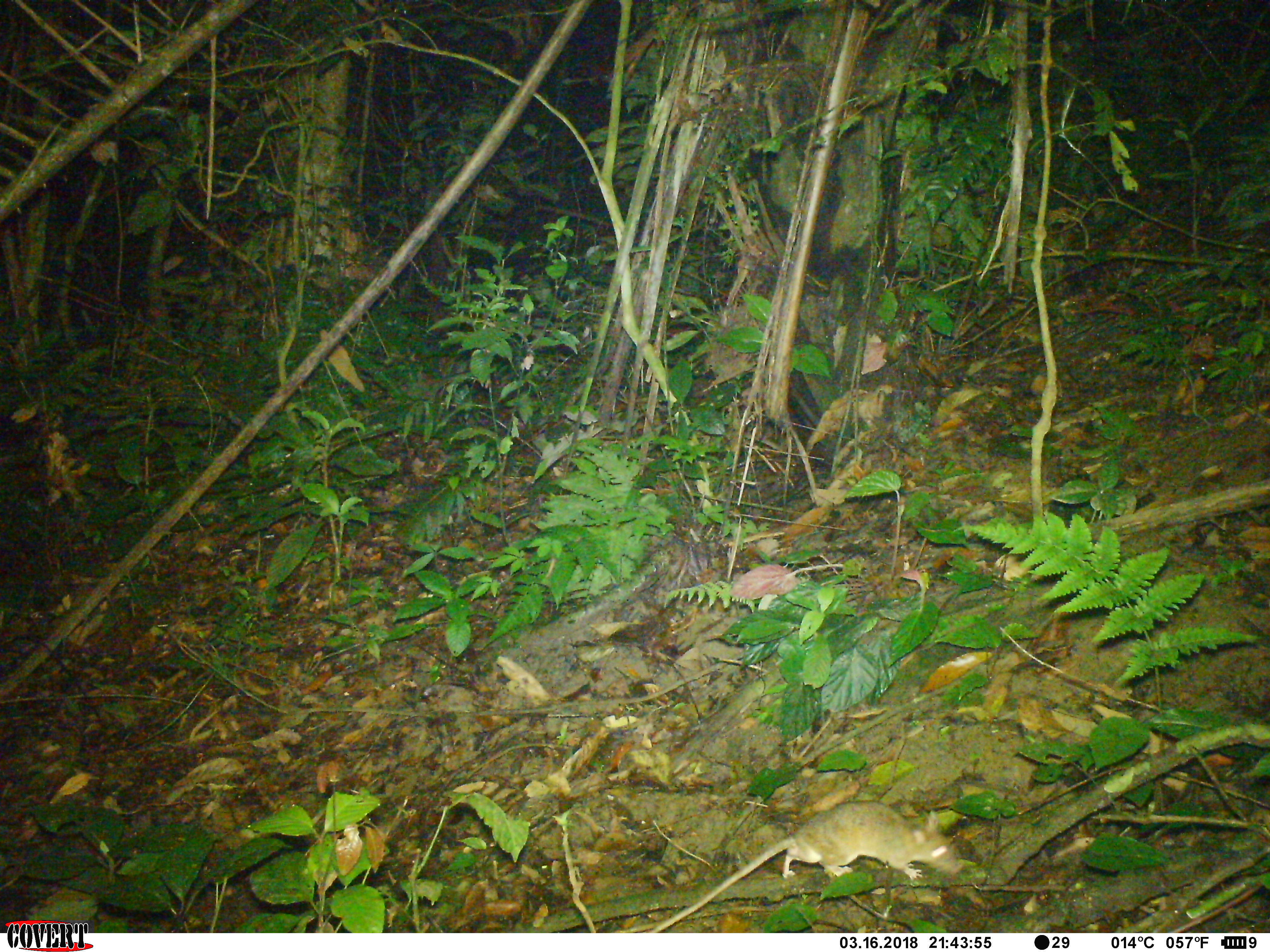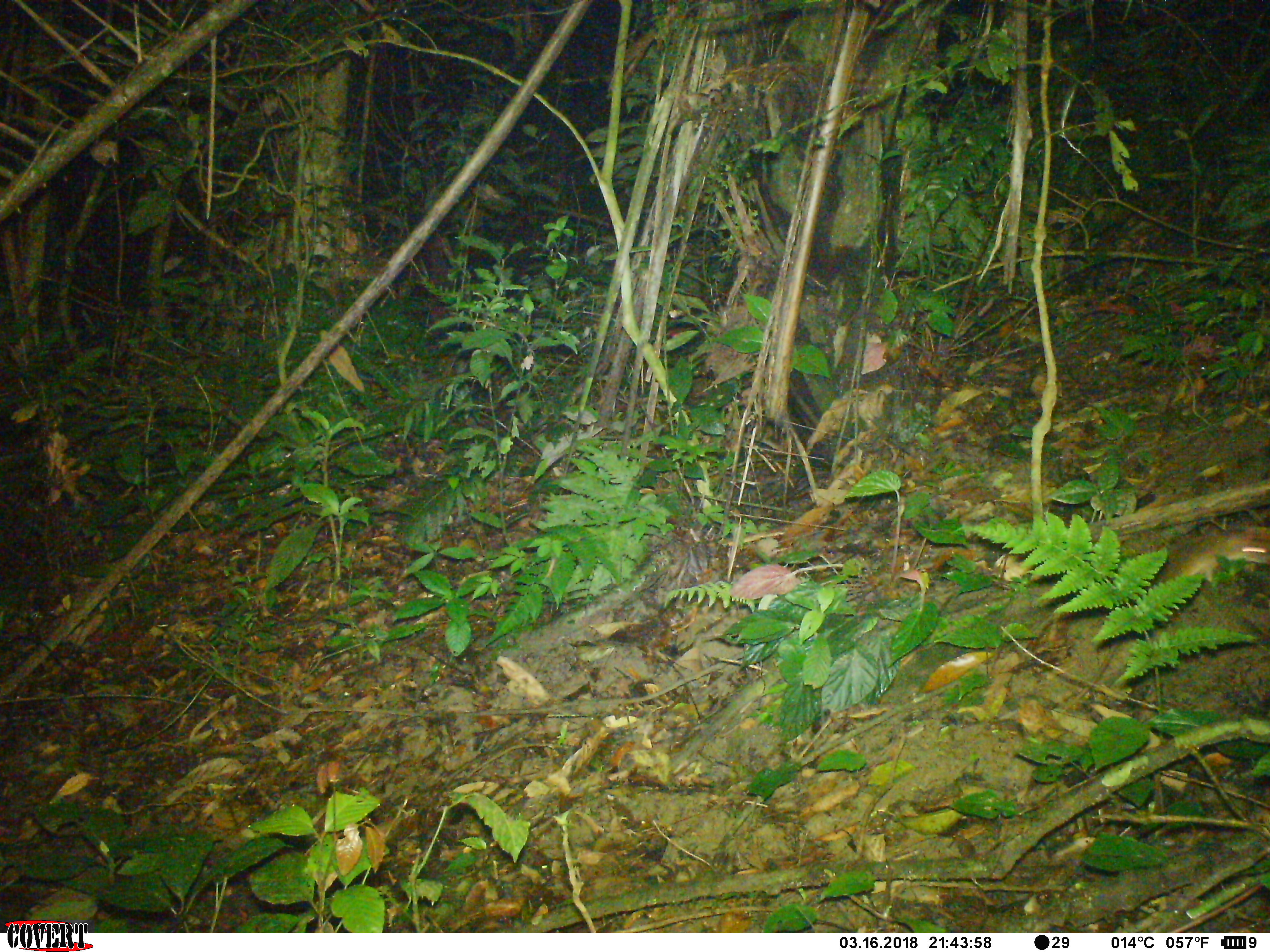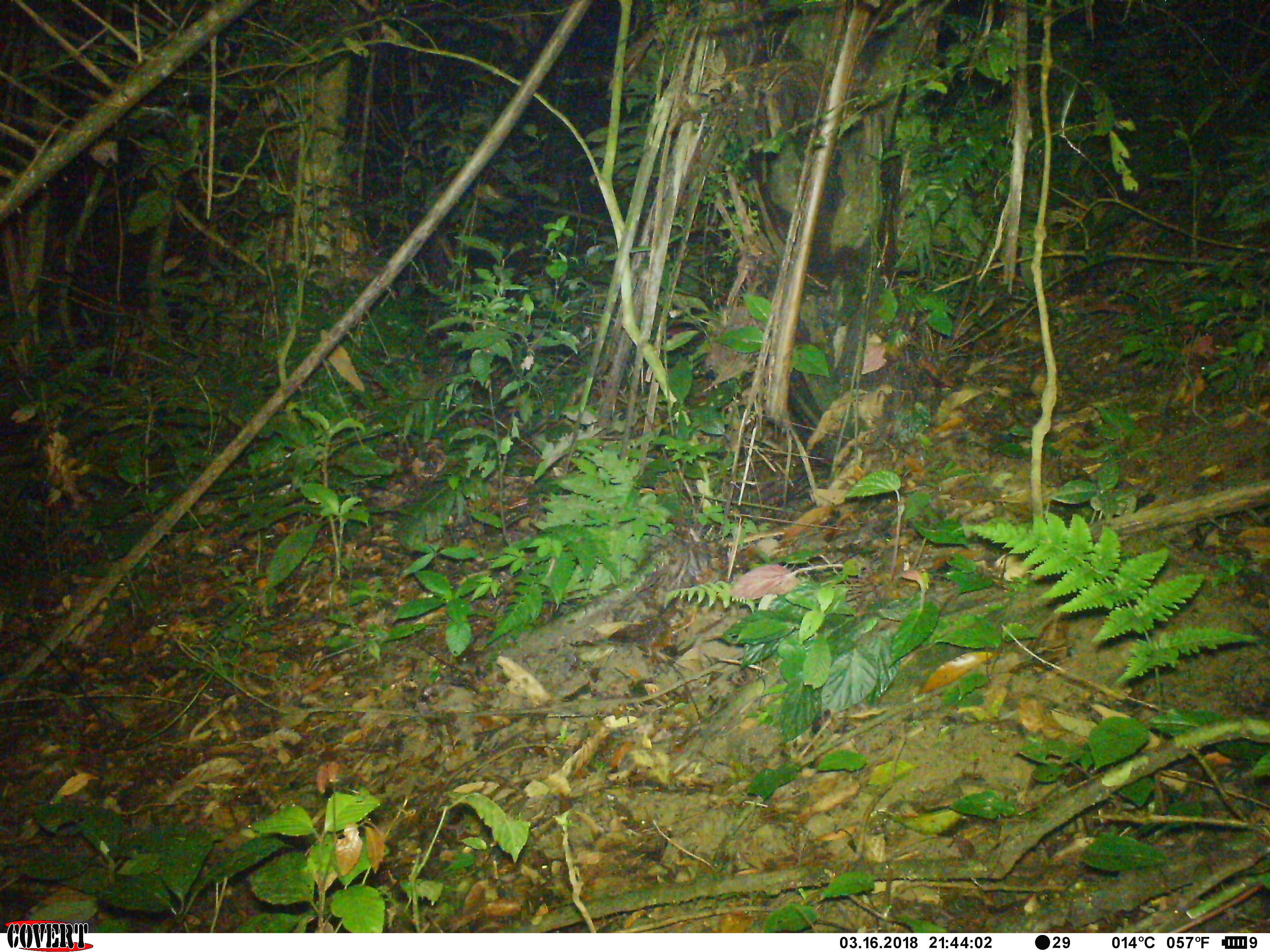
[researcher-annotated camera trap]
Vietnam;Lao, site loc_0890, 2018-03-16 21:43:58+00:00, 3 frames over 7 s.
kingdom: Animalia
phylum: Chordata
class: Mammalia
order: Rodentia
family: Muridae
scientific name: Muridae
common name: old-world mice and rats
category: unidentified murid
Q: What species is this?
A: Unidentified murid (old-world mice and rats) (Muridae).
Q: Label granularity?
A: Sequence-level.